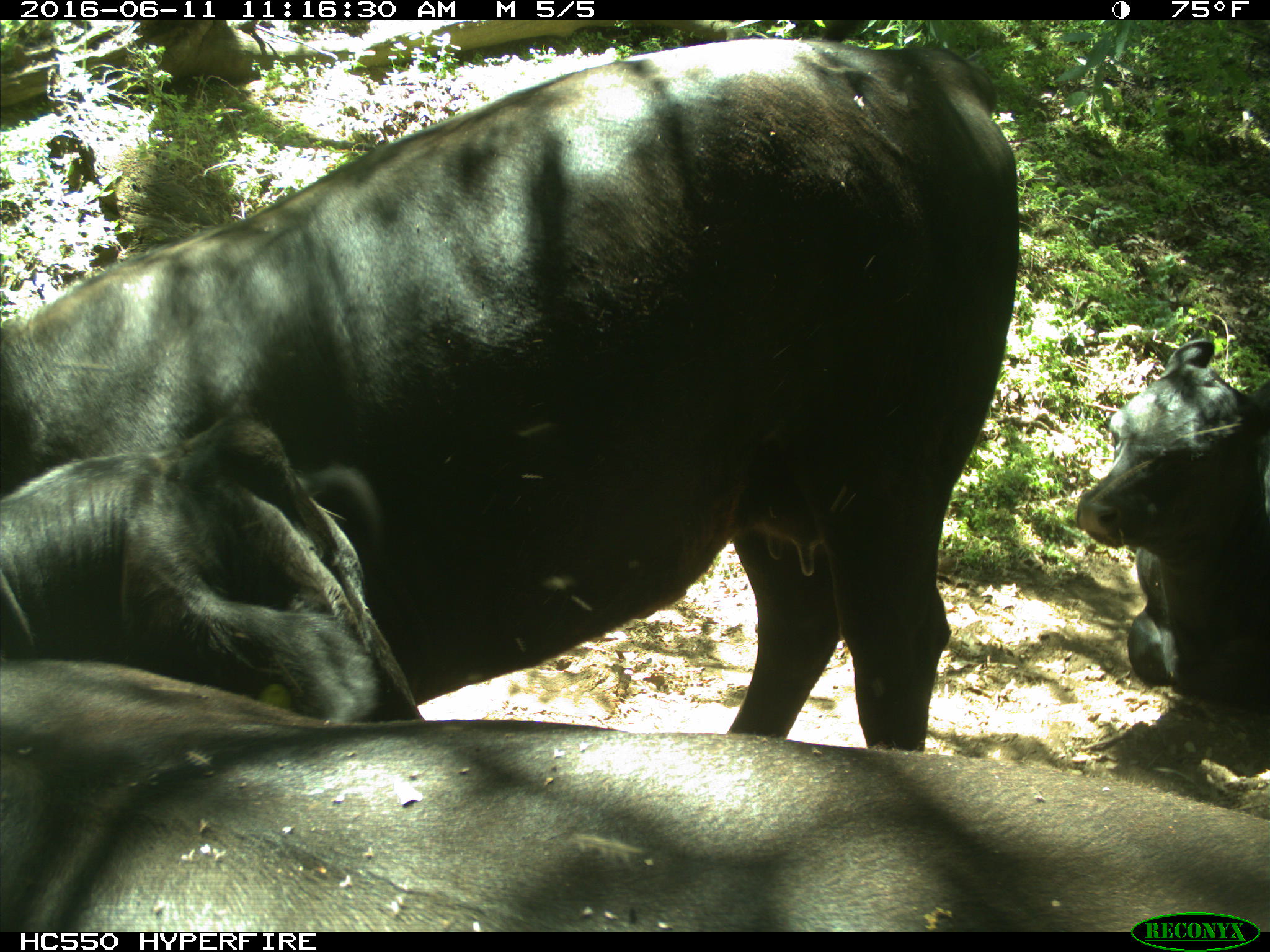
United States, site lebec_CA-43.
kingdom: Animalia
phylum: Chordata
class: Mammalia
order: Artiodactyla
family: Bovidae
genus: Bos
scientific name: Bos taurus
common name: domestic cow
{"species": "Bos taurus (domestic cow)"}